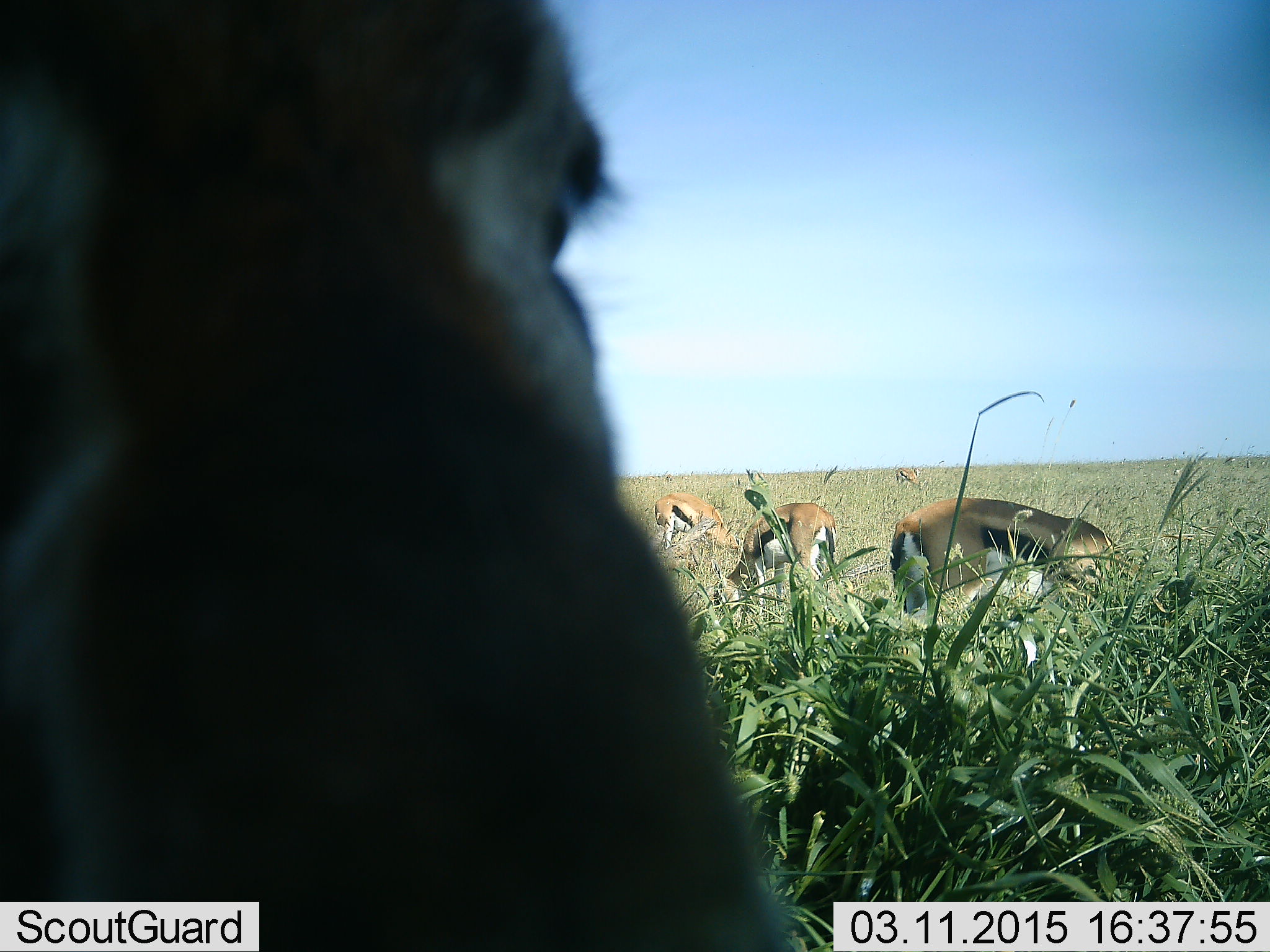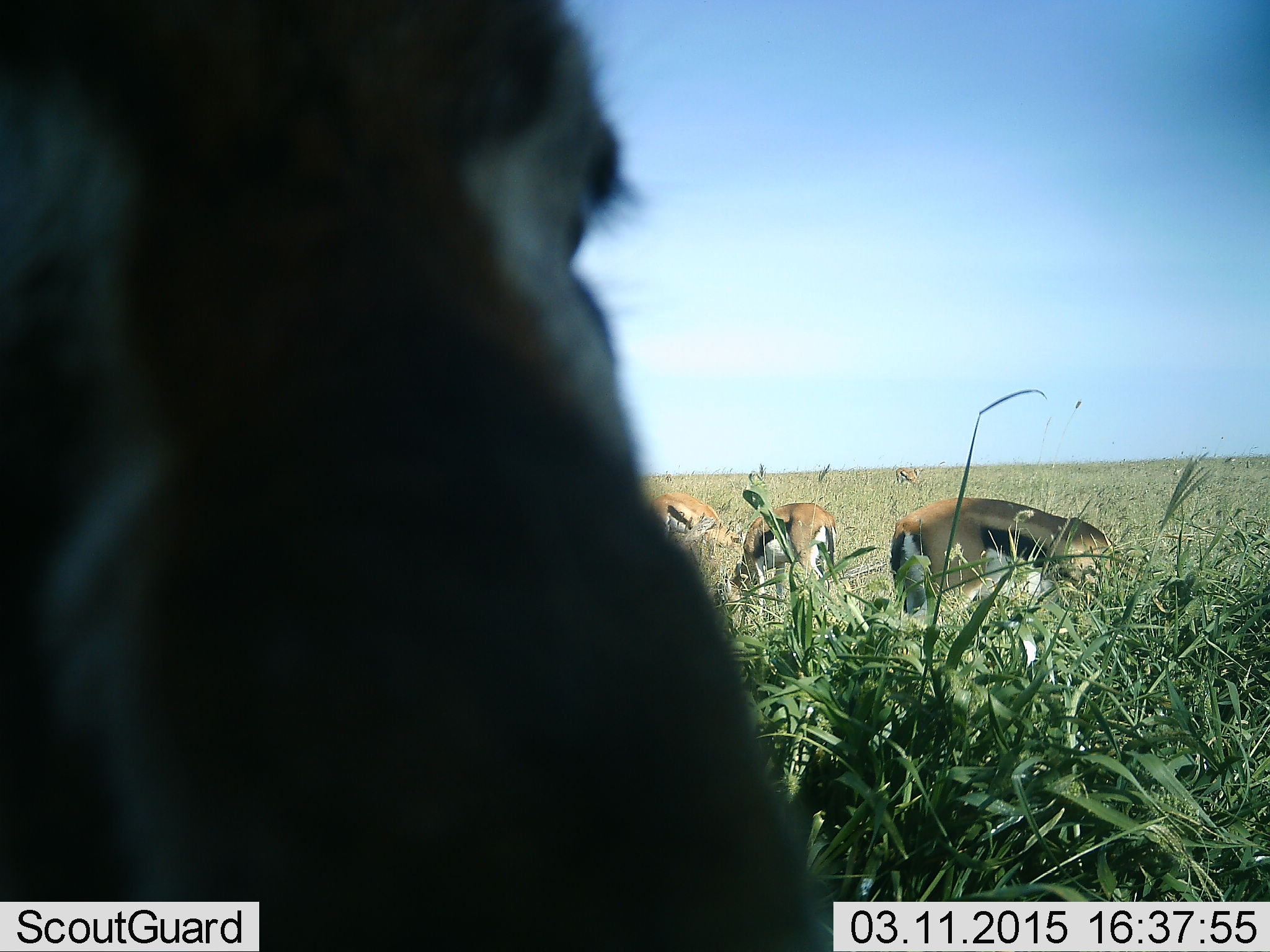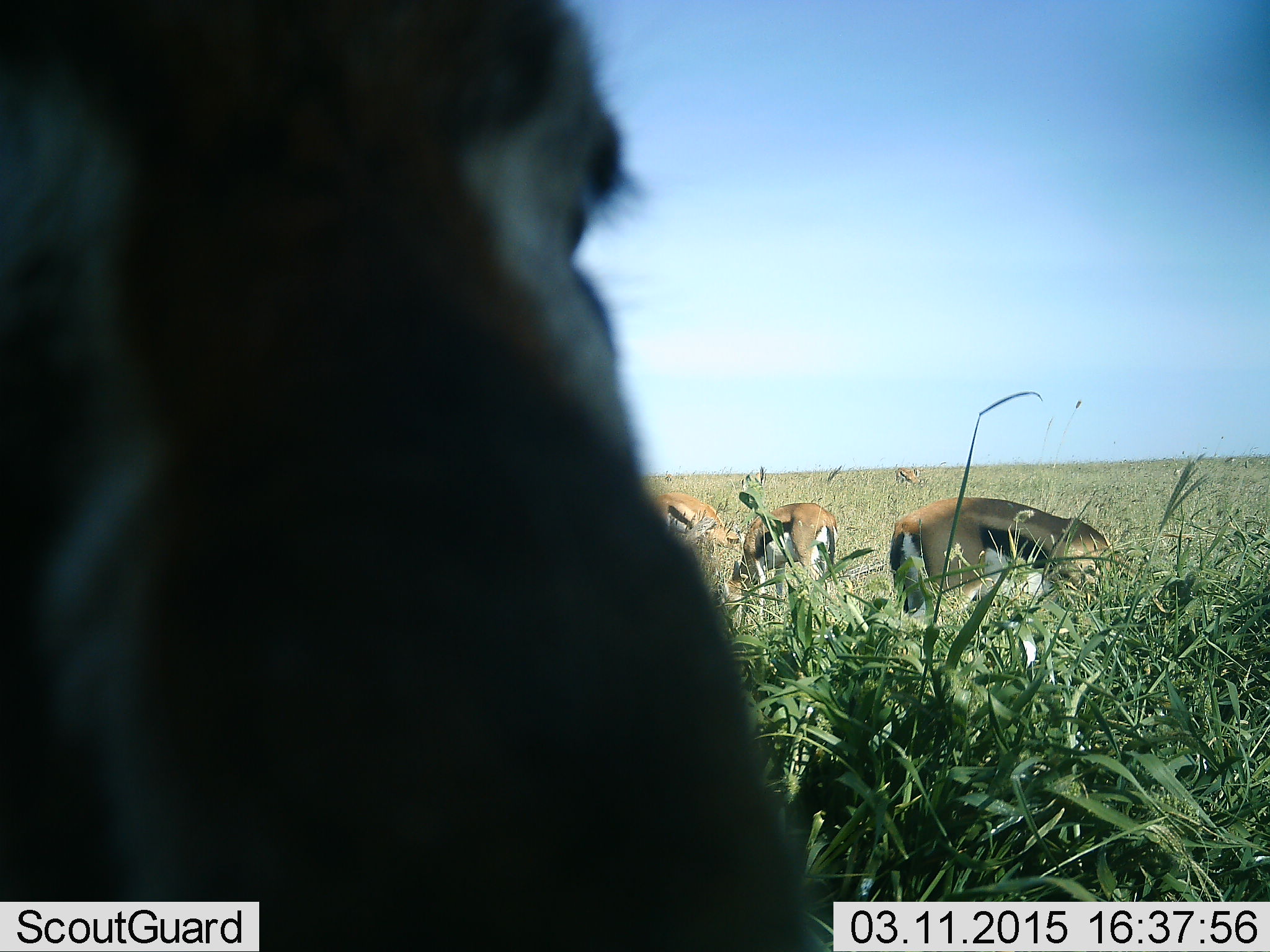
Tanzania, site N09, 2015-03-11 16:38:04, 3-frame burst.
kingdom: Animalia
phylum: Chordata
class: Mammalia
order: Artiodactyla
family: Bovidae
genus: Eudorcas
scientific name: Eudorcas thomsonii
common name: thomson's gazelle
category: gazellethomsons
Gazellethomsons (thomson's gazelle) (Eudorcas thomsonii), count 5. Behavior (volunteer vote fractions): standing 90%, resting 10%, moving 0%, interacting 0%. Young present (vote fraction): 0%. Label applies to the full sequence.